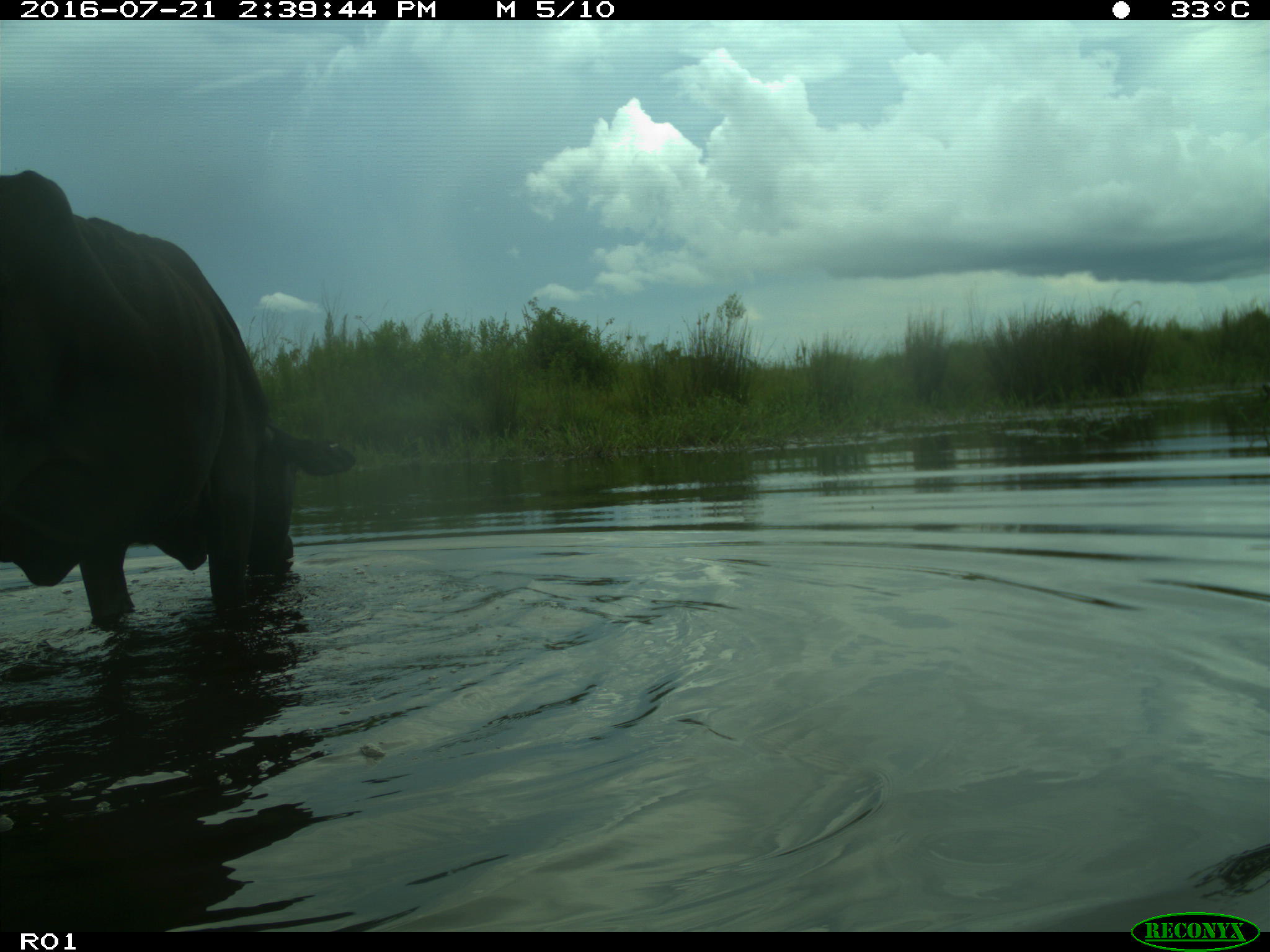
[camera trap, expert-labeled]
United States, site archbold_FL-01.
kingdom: Animalia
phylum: Chordata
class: Mammalia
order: Artiodactyla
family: Bovidae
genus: Bos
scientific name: Bos taurus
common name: domestic cow